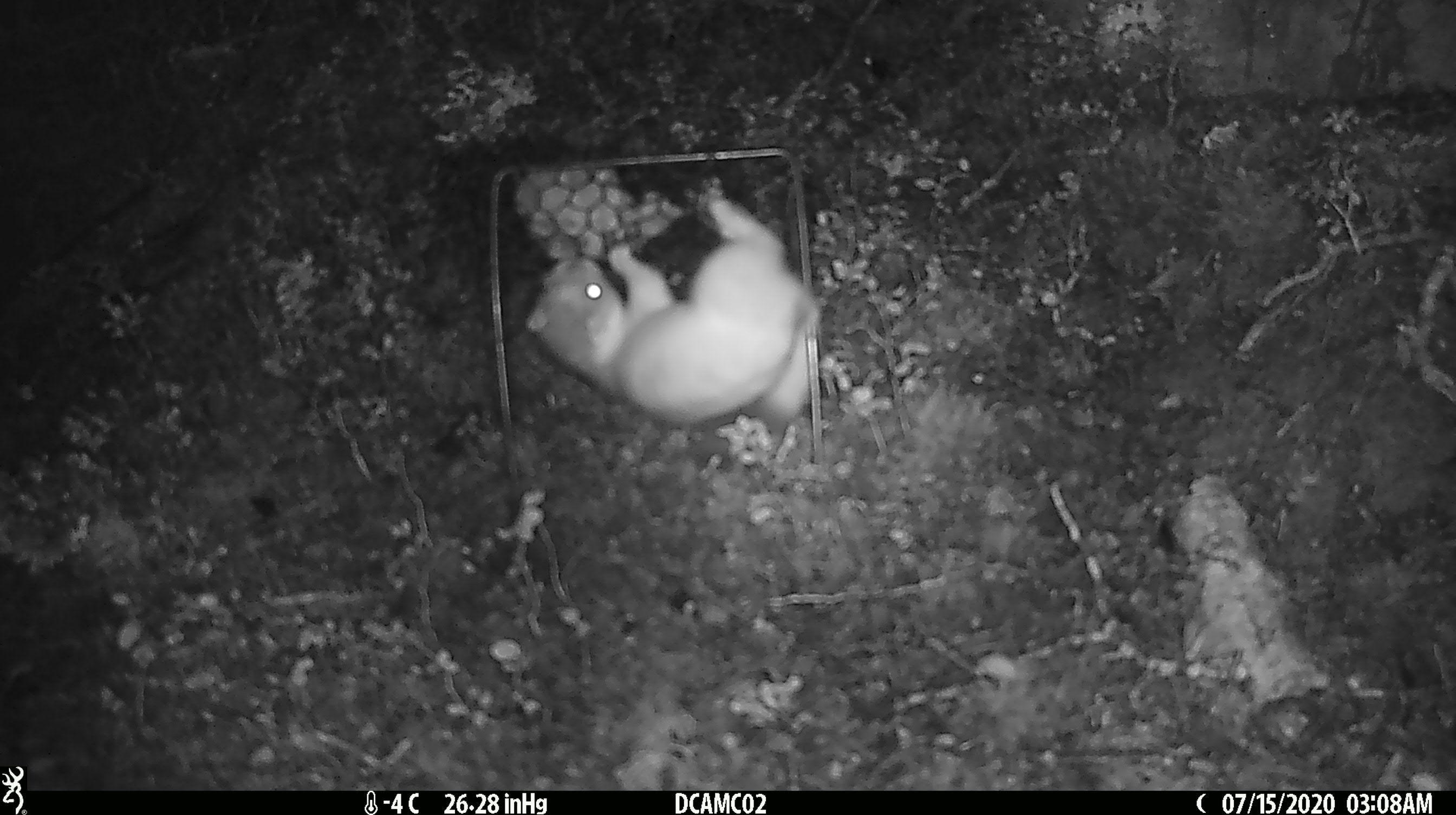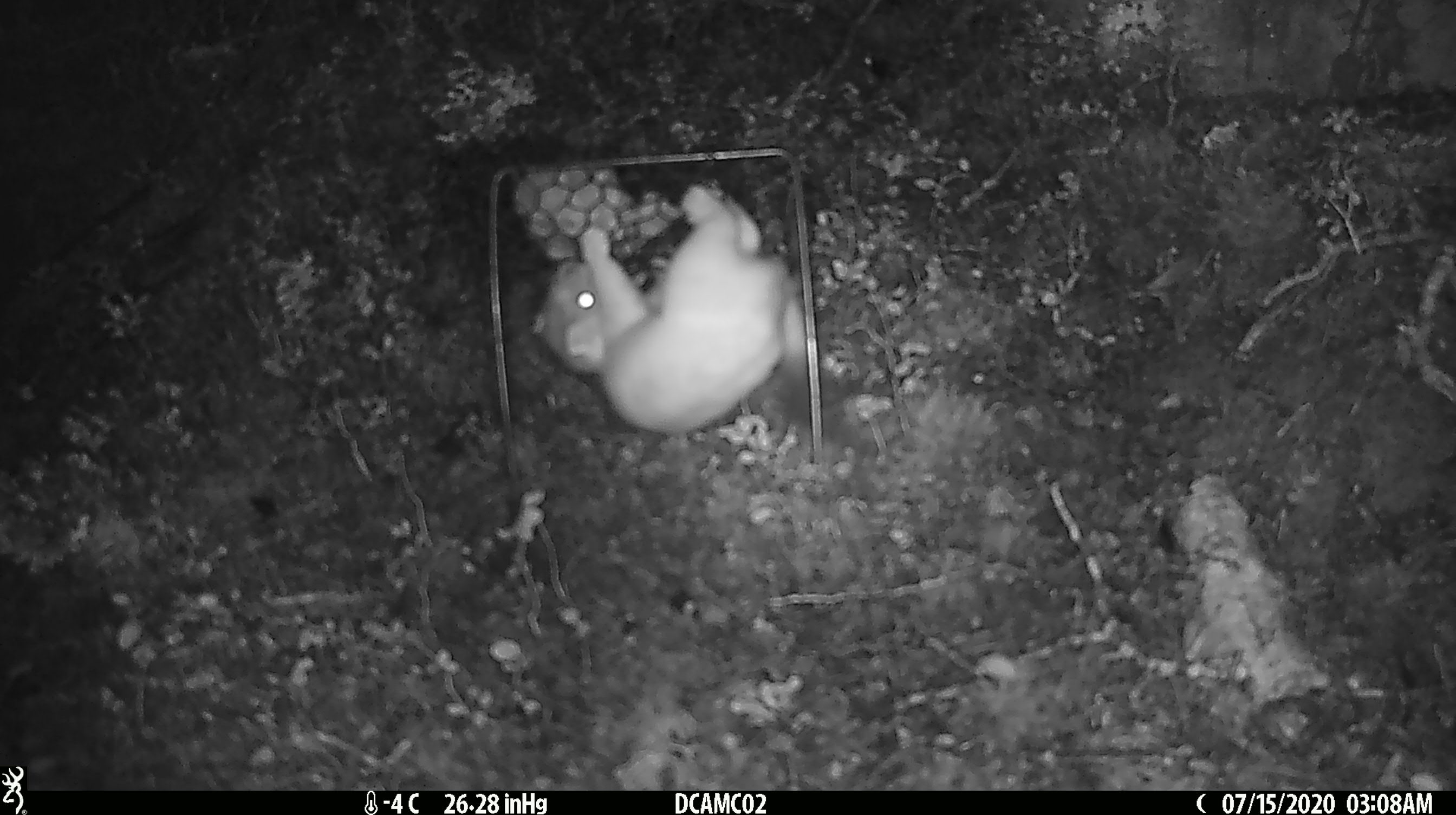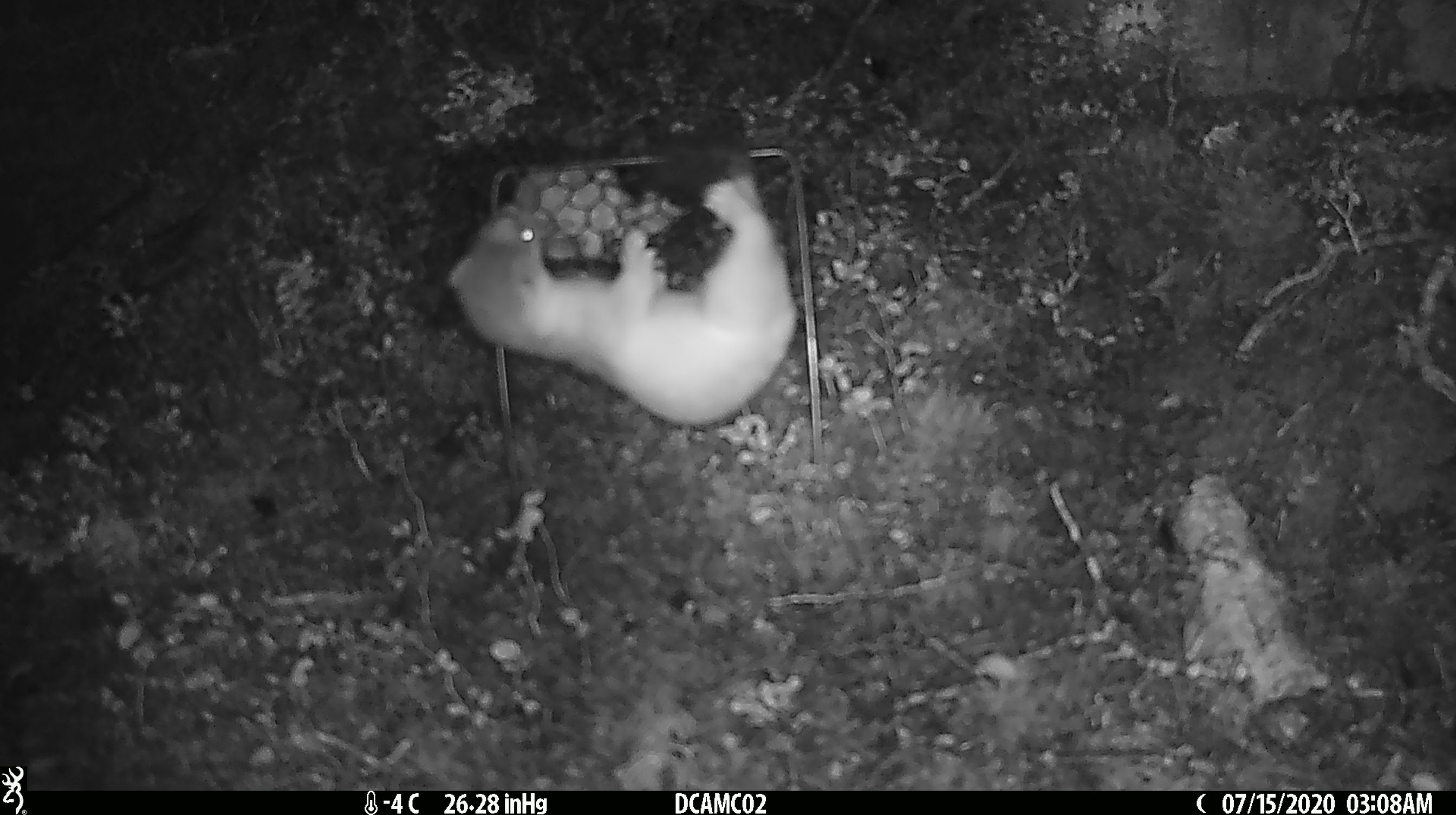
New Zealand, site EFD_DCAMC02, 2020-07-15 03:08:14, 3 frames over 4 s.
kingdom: Animalia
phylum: Chordata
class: Mammalia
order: Carnivora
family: Mustelidae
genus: Mustela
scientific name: Mustela erminea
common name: stoat